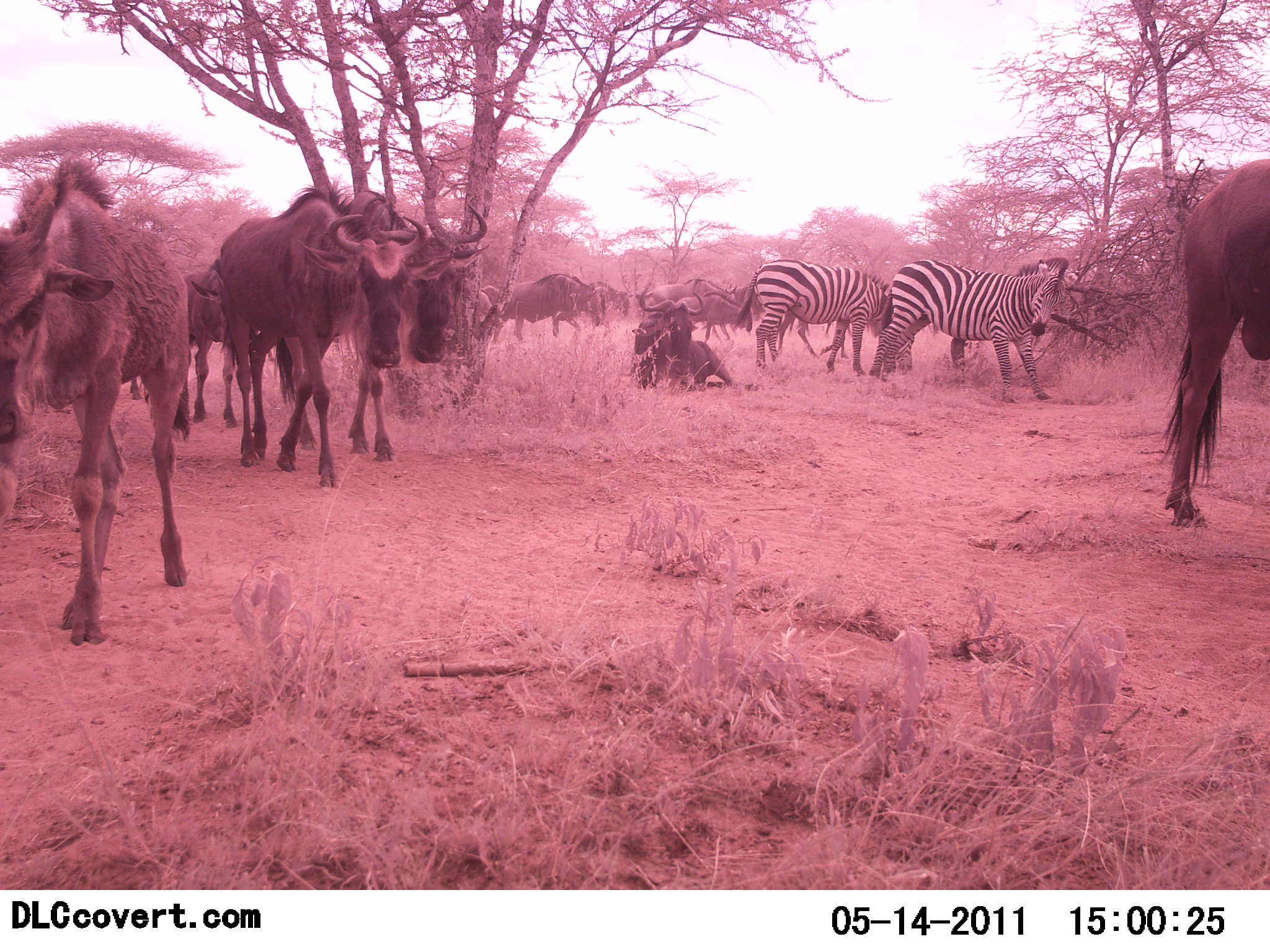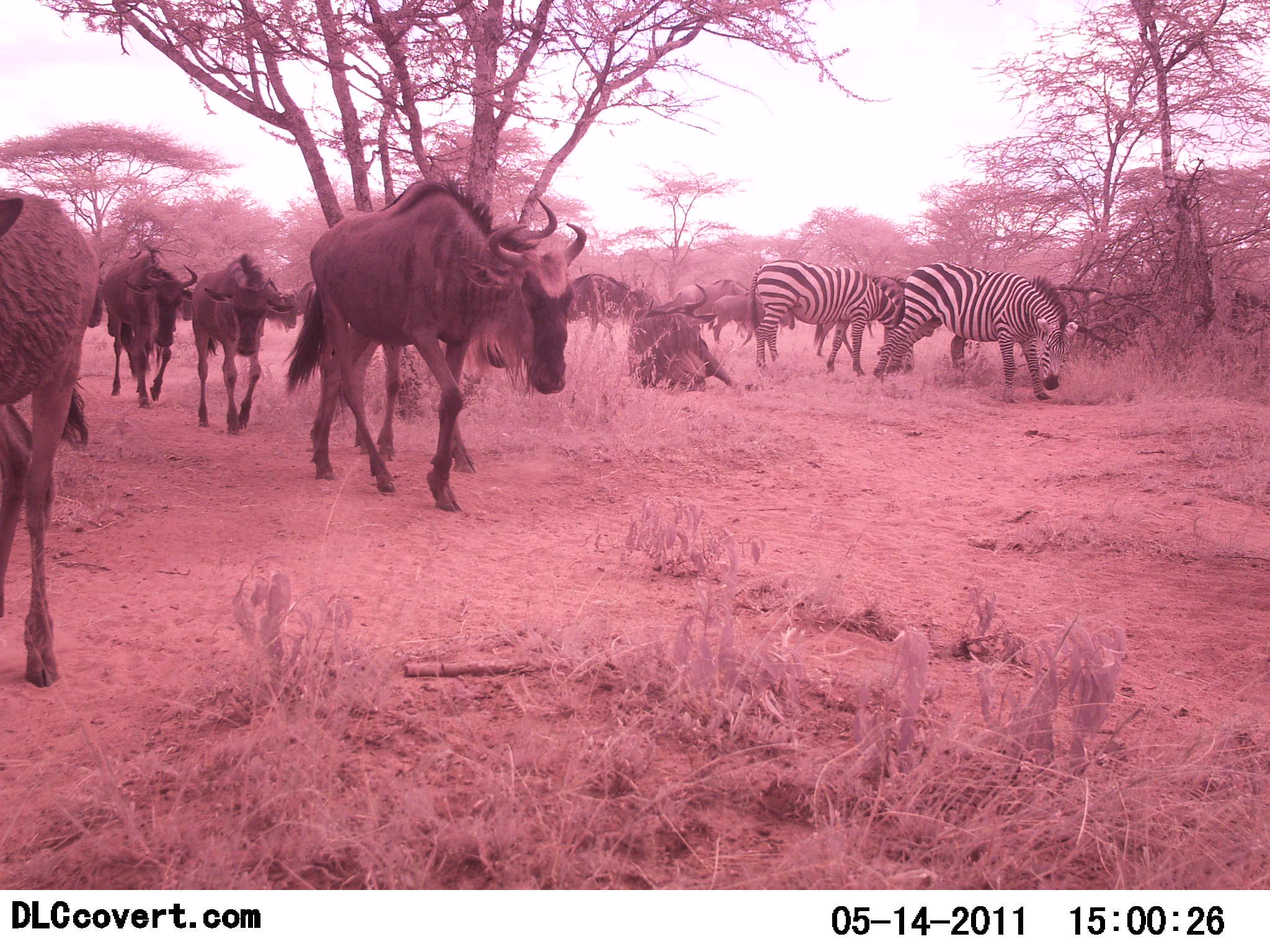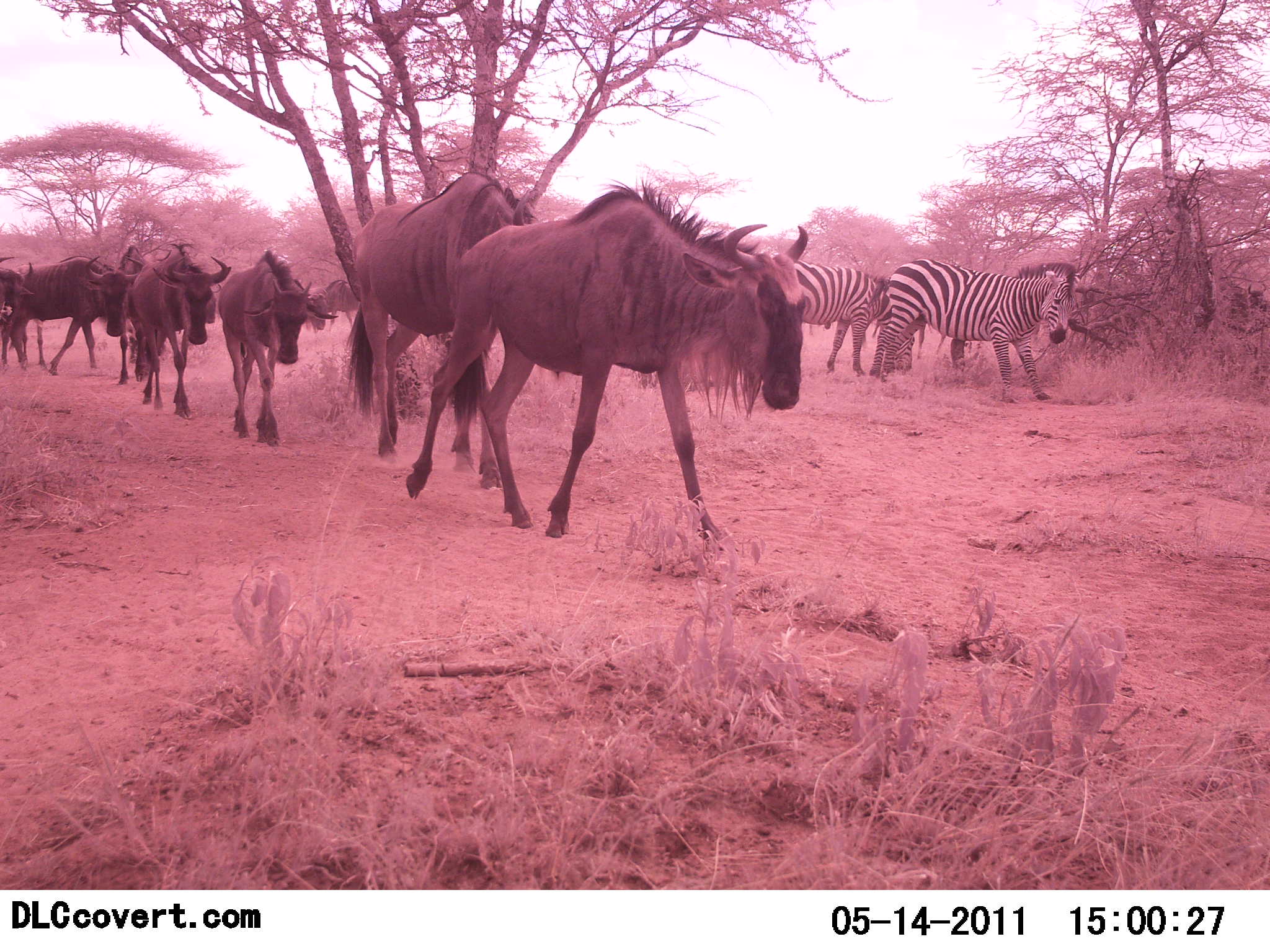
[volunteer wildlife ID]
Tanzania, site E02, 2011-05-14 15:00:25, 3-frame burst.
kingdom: Animalia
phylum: Chordata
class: Mammalia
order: Artiodactyla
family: Bovidae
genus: Connochaetes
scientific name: Connochaetes taurinus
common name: blue wildebeest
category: wildebeest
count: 11-50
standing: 8%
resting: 50%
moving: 100%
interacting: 8%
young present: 25%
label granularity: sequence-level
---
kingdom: Animalia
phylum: Chordata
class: Mammalia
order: Perissodactyla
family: Equidae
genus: Equus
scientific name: Equus quagga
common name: plains zebra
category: zebra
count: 2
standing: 36%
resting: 0%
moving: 18%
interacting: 9%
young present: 0%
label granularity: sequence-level